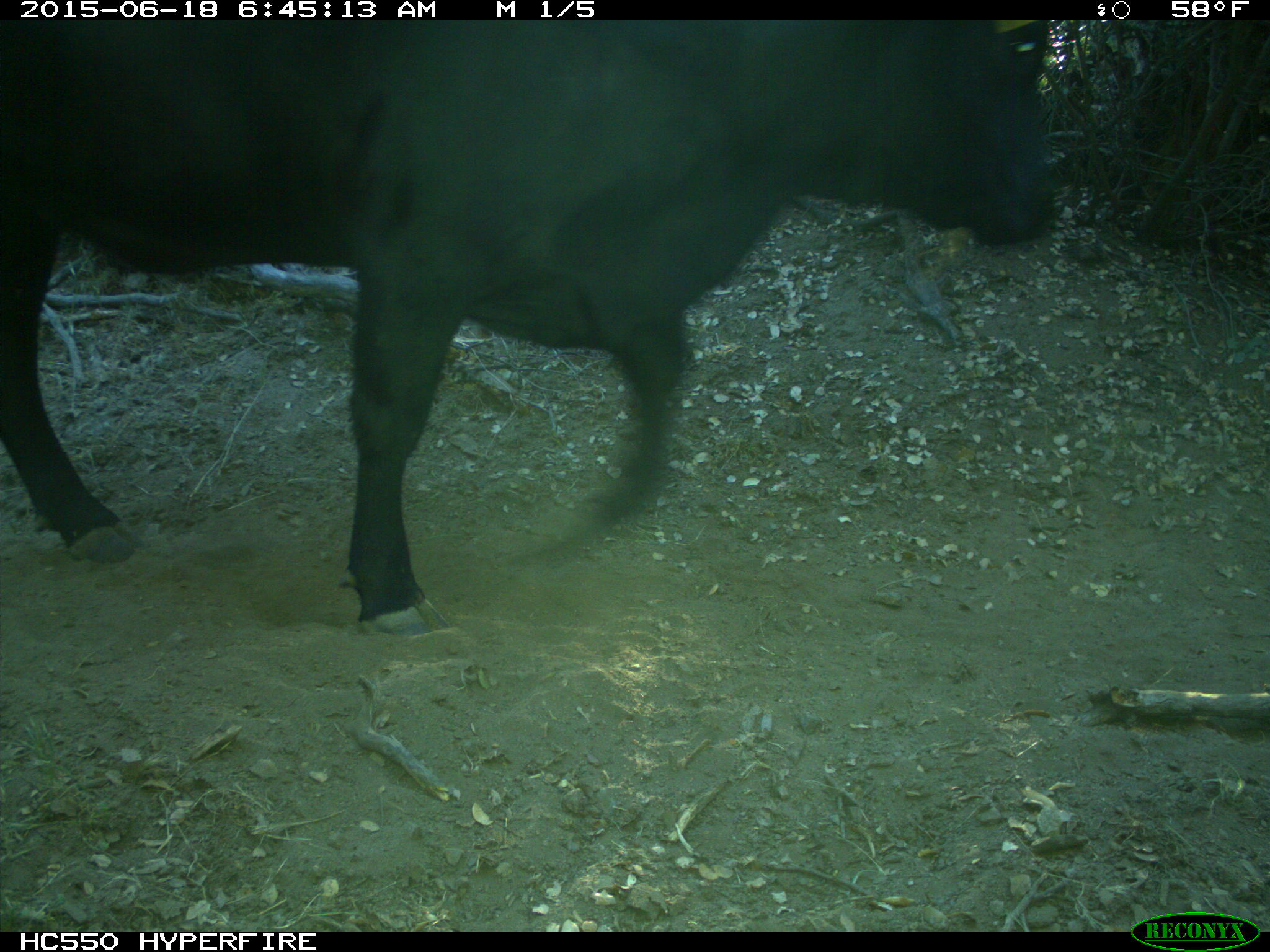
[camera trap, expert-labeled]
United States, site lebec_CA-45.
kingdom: Animalia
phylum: Chordata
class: Mammalia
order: Artiodactyla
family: Bovidae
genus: Bos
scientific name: Bos taurus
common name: domestic cow